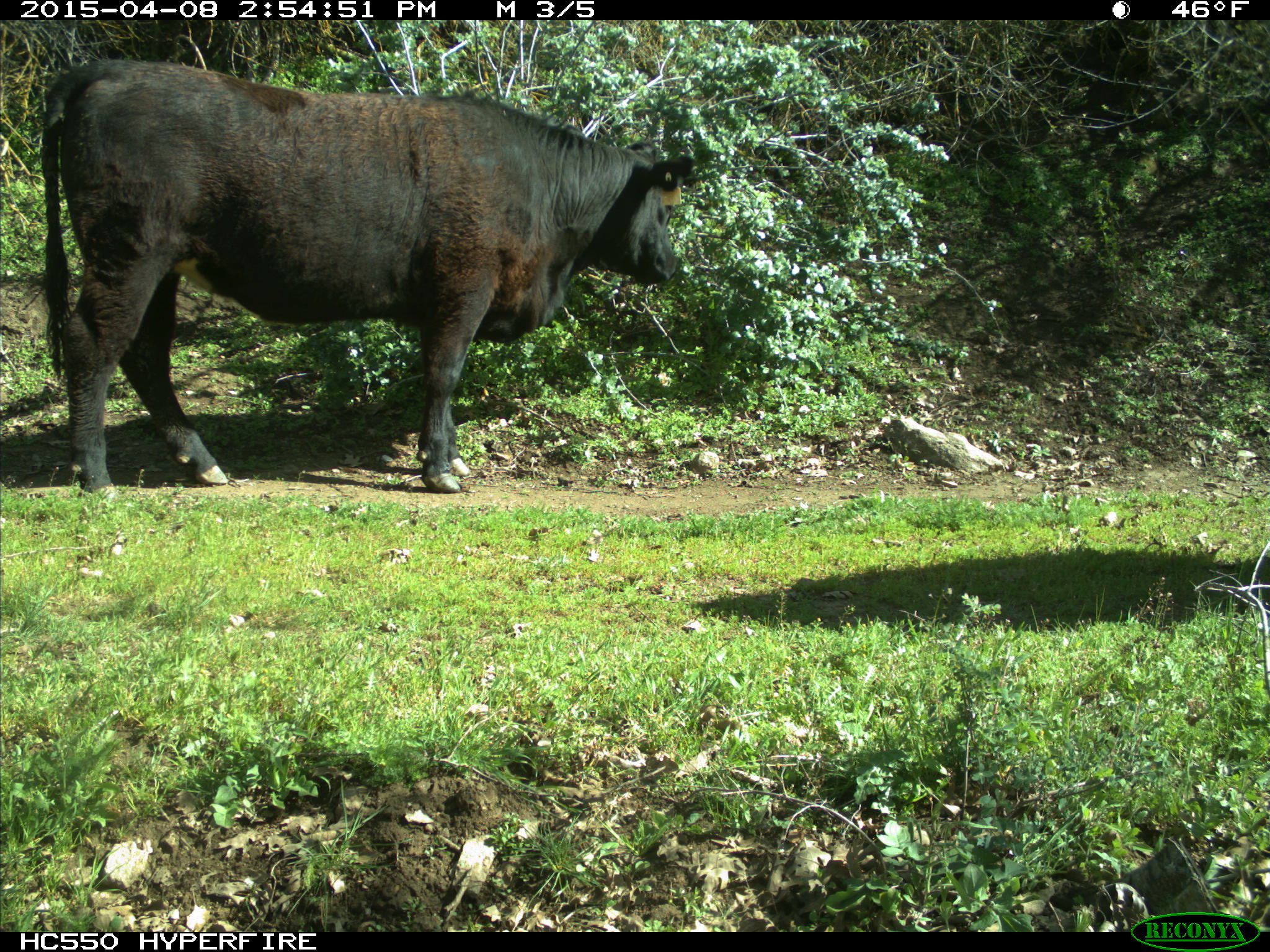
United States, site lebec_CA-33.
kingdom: Animalia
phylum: Chordata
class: Mammalia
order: Artiodactyla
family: Bovidae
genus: Bos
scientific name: Bos taurus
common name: domestic cow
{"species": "Bos taurus (domestic cow)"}